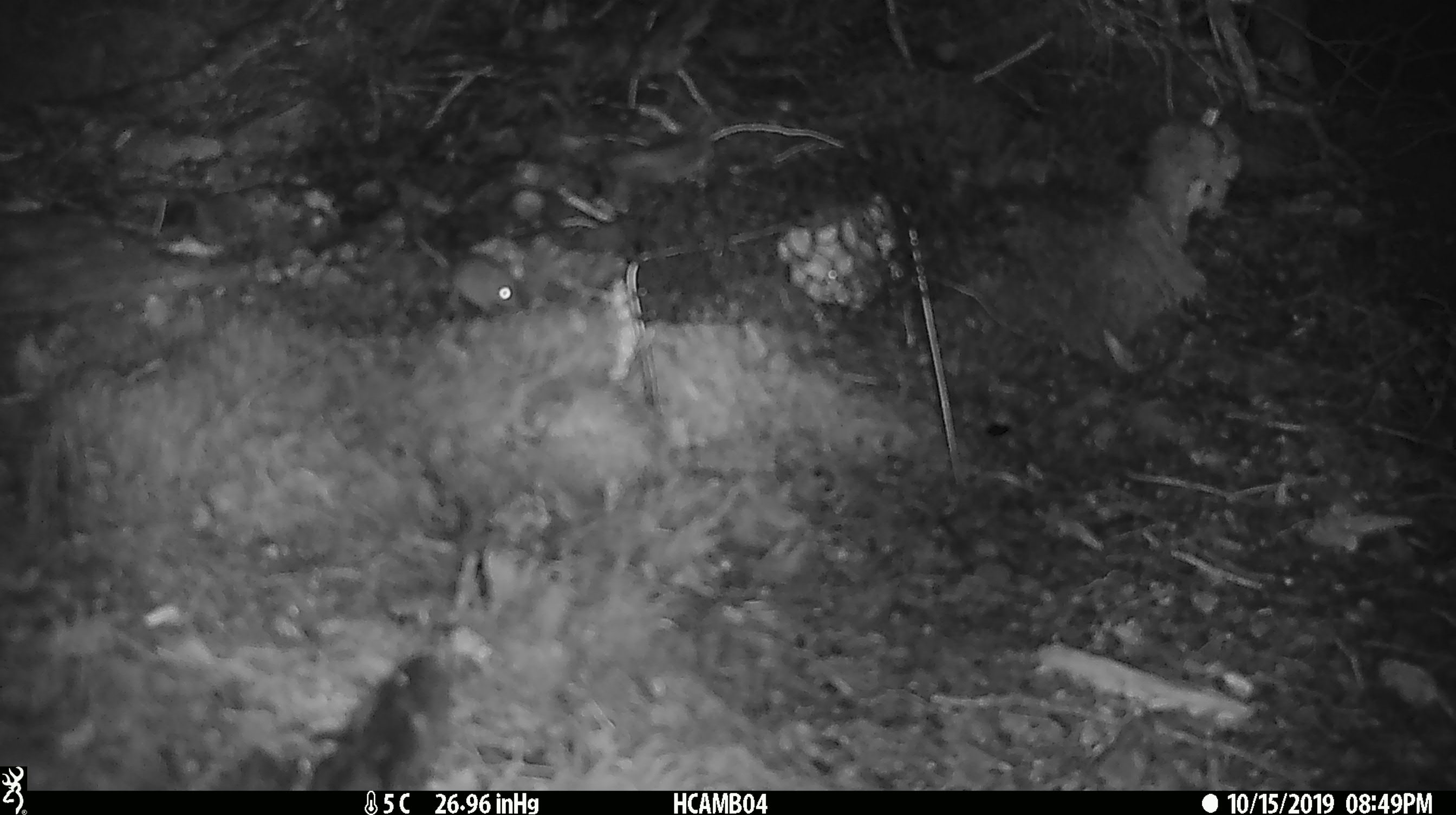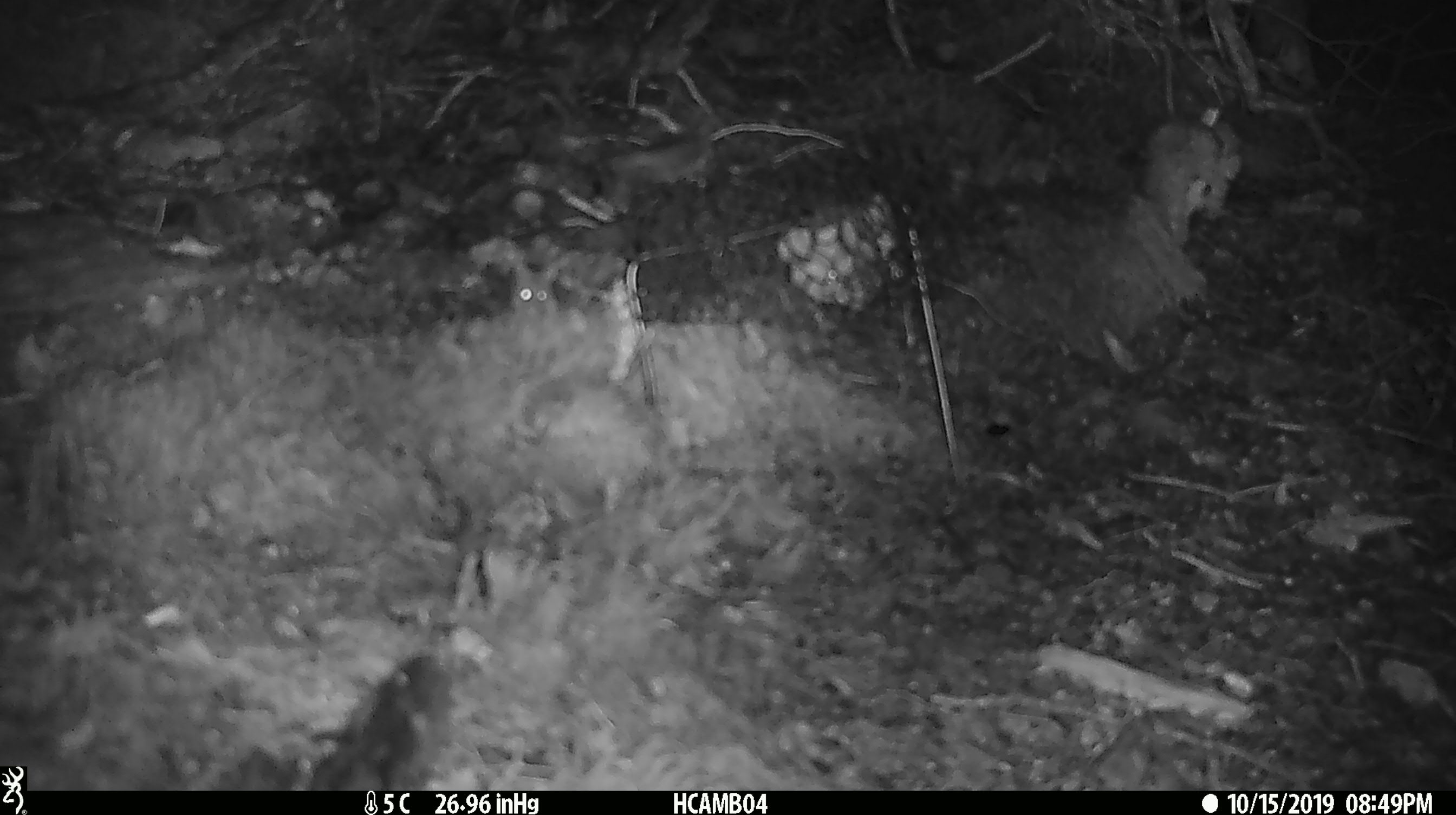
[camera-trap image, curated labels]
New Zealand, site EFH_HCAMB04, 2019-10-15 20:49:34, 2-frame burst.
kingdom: Animalia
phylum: Chordata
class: Mammalia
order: Rodentia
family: Muridae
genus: Mus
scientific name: Mus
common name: mouse